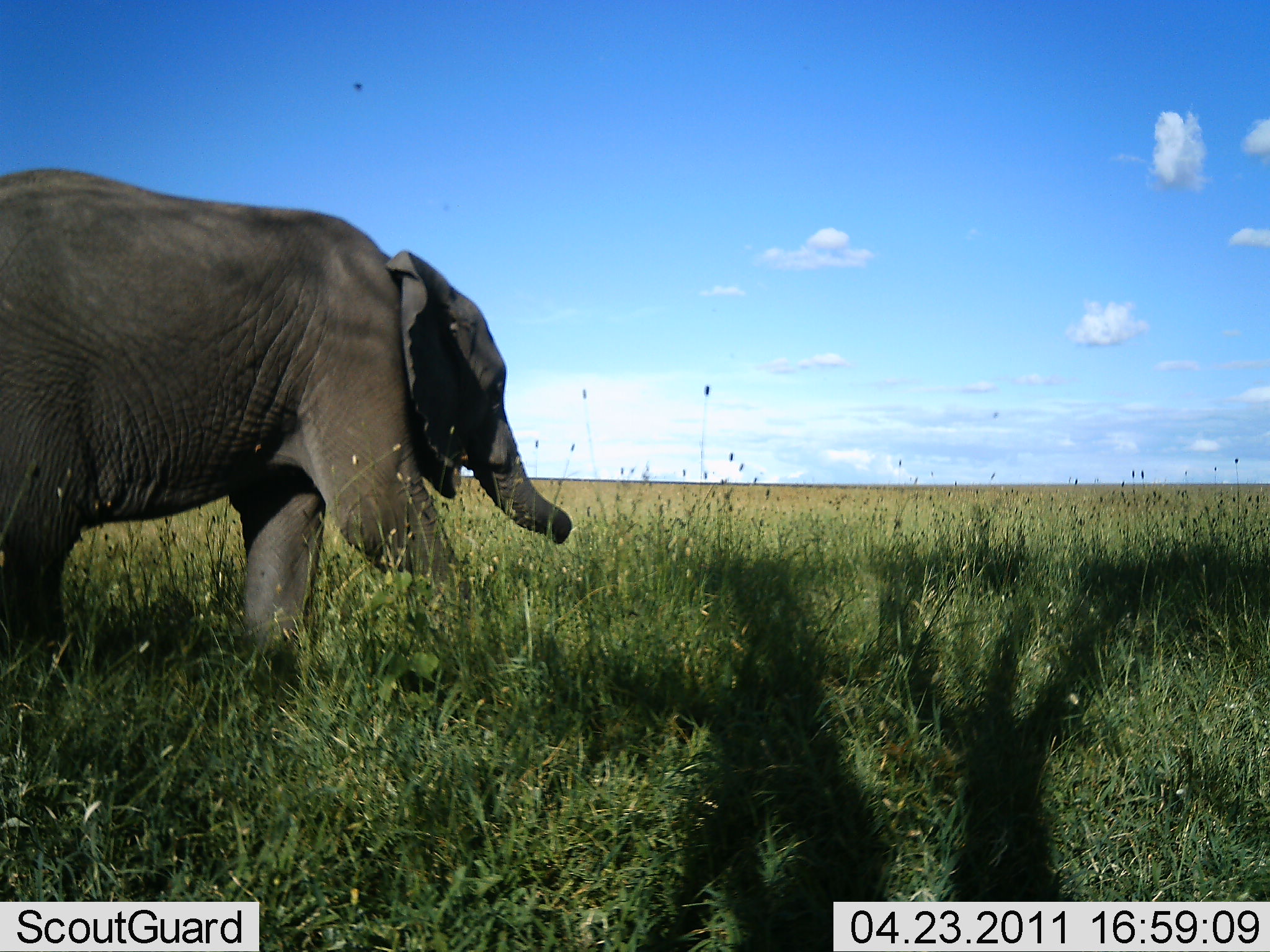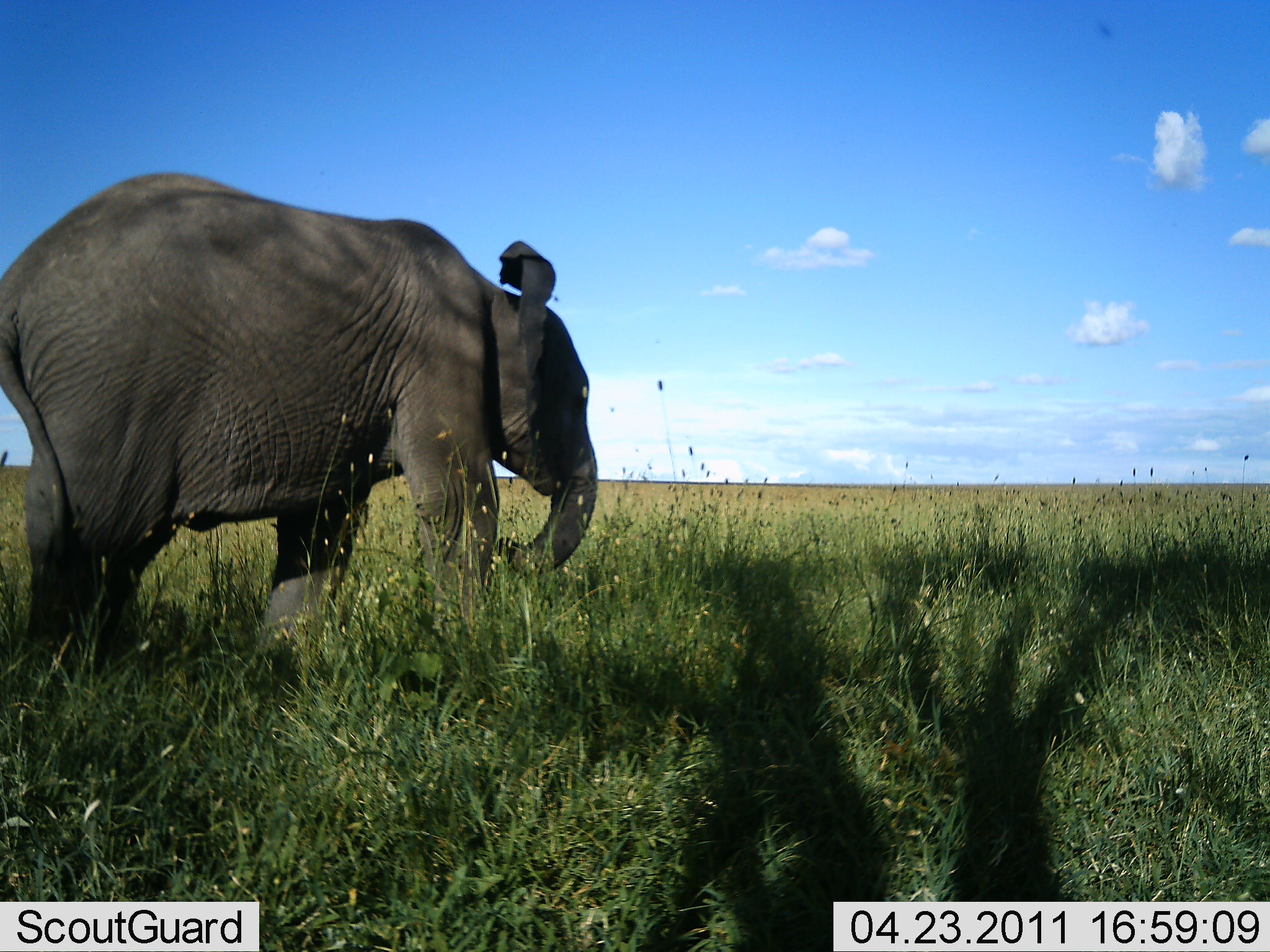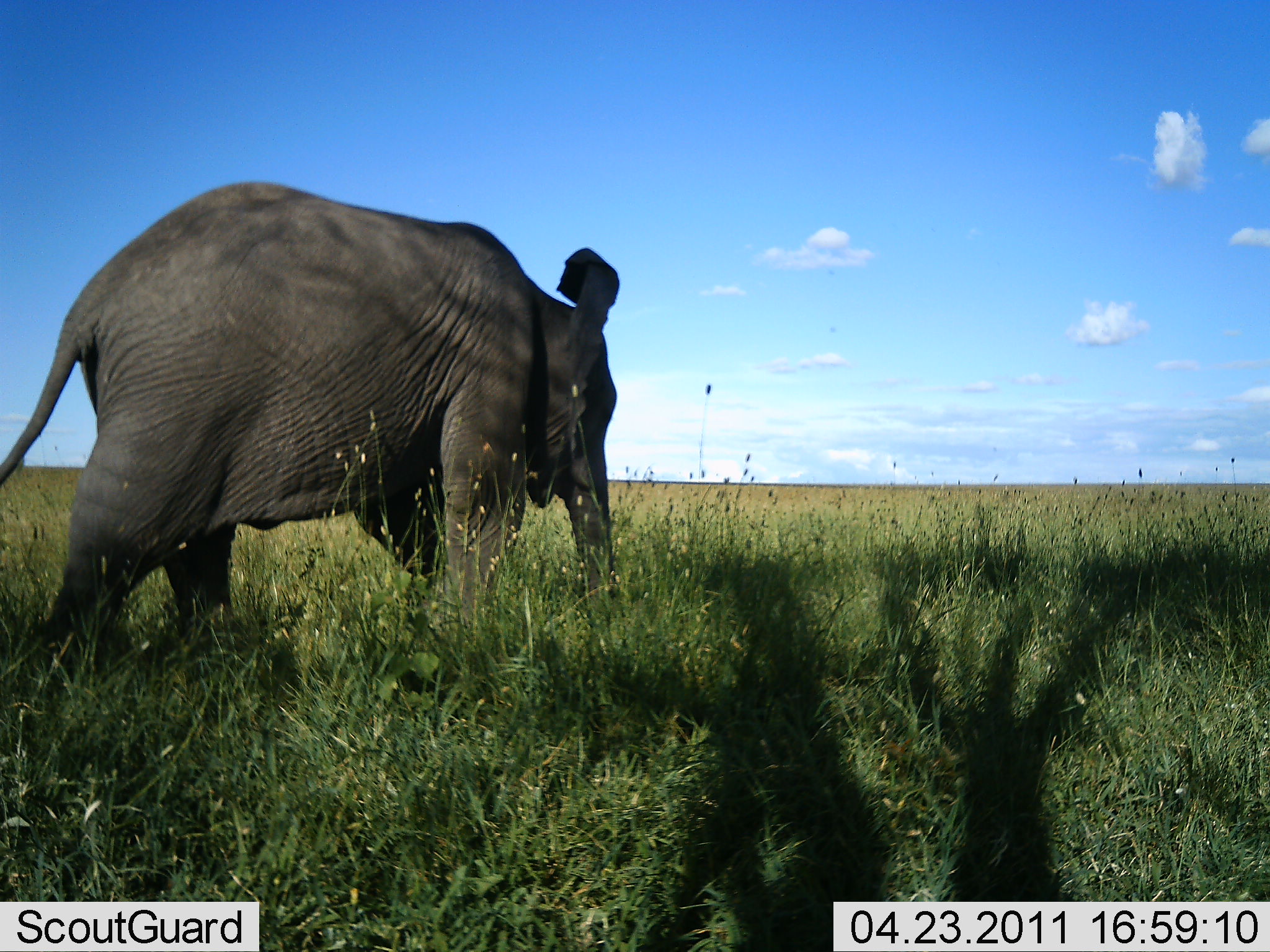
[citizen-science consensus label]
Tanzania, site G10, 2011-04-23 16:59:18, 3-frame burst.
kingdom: Animalia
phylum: Chordata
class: Mammalia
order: Proboscidea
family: Elephantidae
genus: Loxodonta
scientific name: Loxodonta africana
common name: african bush elephant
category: elephant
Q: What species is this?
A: Elephant (african bush elephant) (Loxodonta africana).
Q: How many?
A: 1.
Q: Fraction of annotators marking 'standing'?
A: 9%.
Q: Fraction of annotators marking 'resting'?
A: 0%.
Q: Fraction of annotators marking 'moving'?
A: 82%.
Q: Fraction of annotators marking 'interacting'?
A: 0%.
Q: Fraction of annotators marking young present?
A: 9%.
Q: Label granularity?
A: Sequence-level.